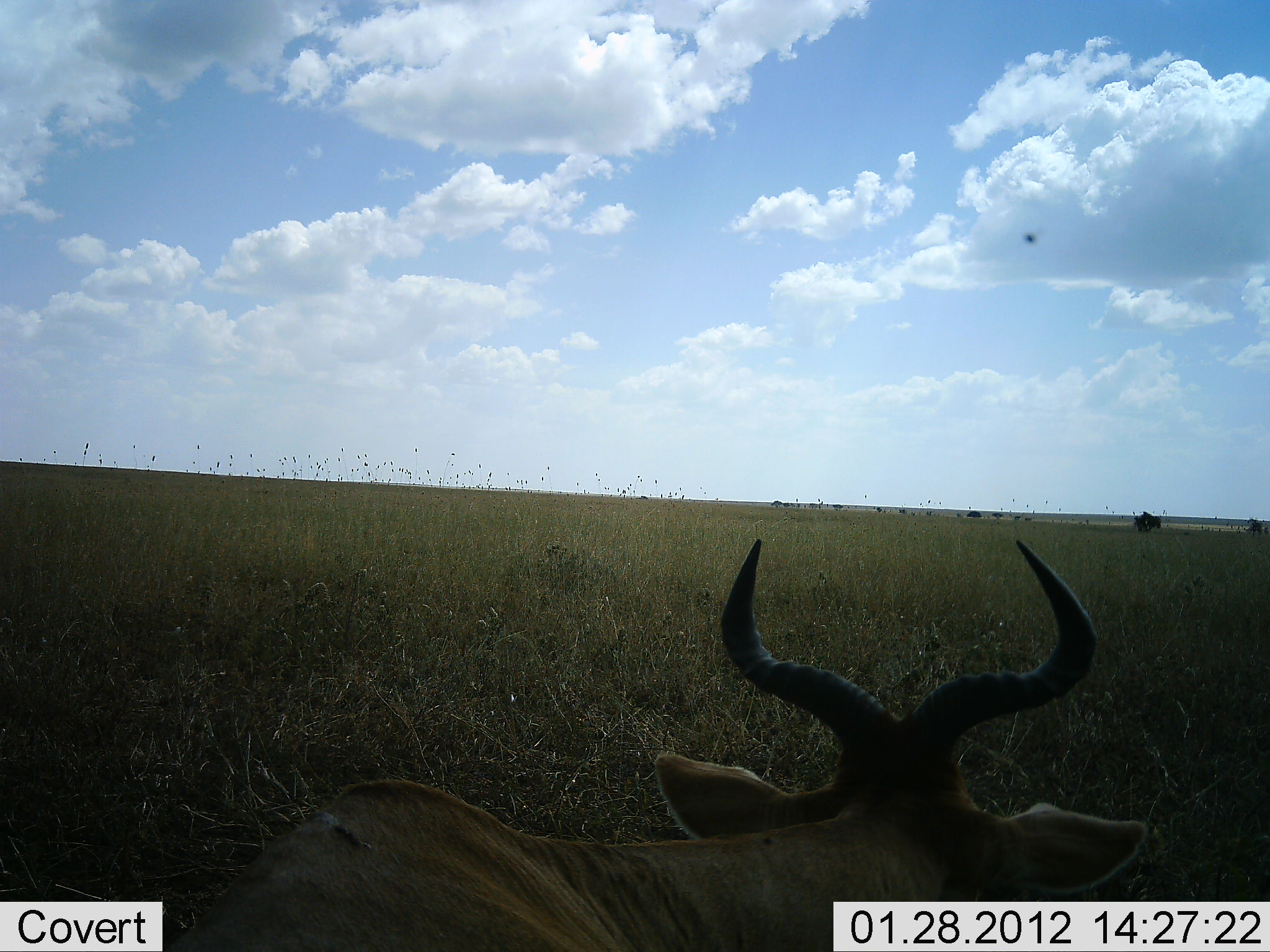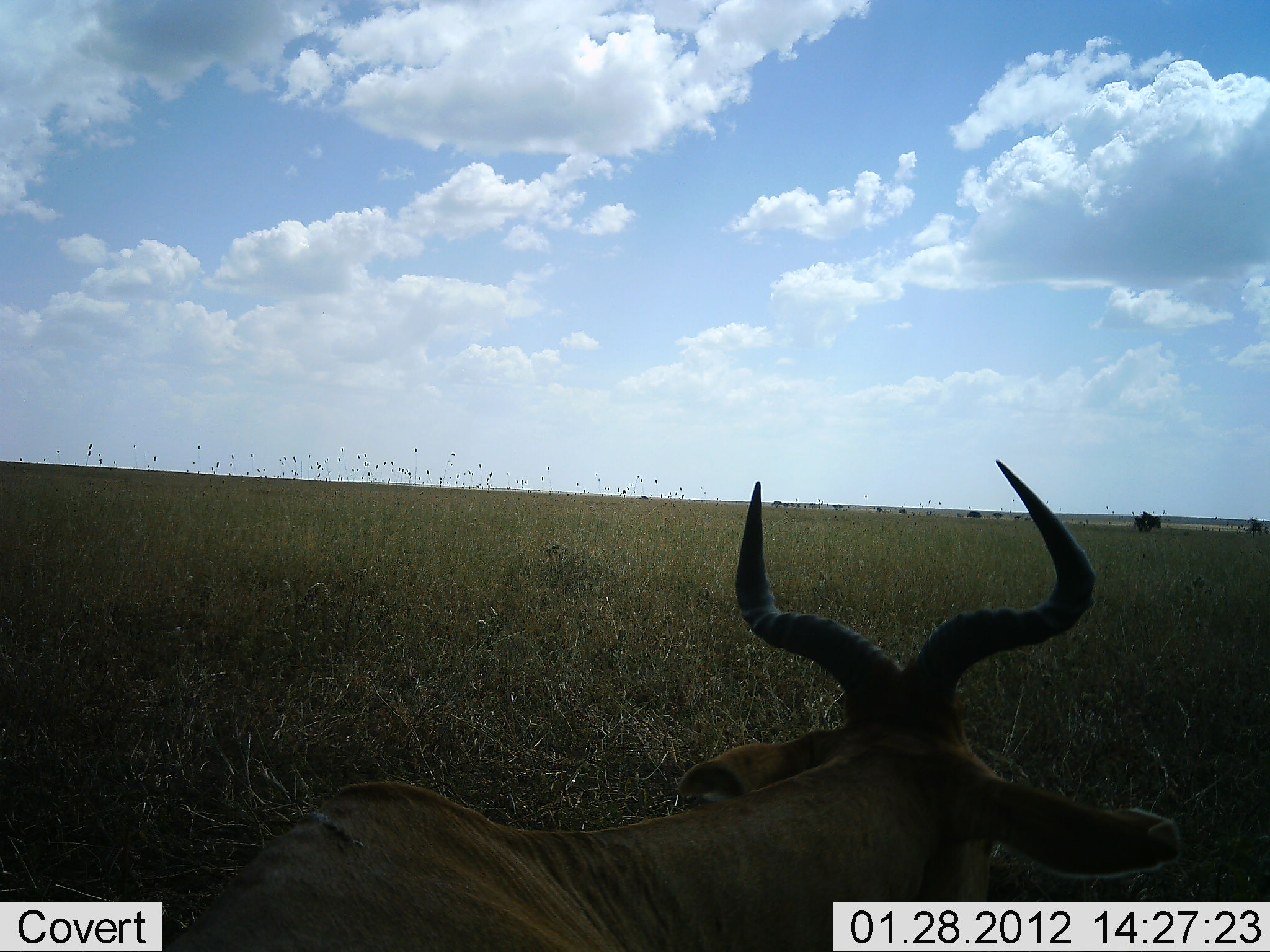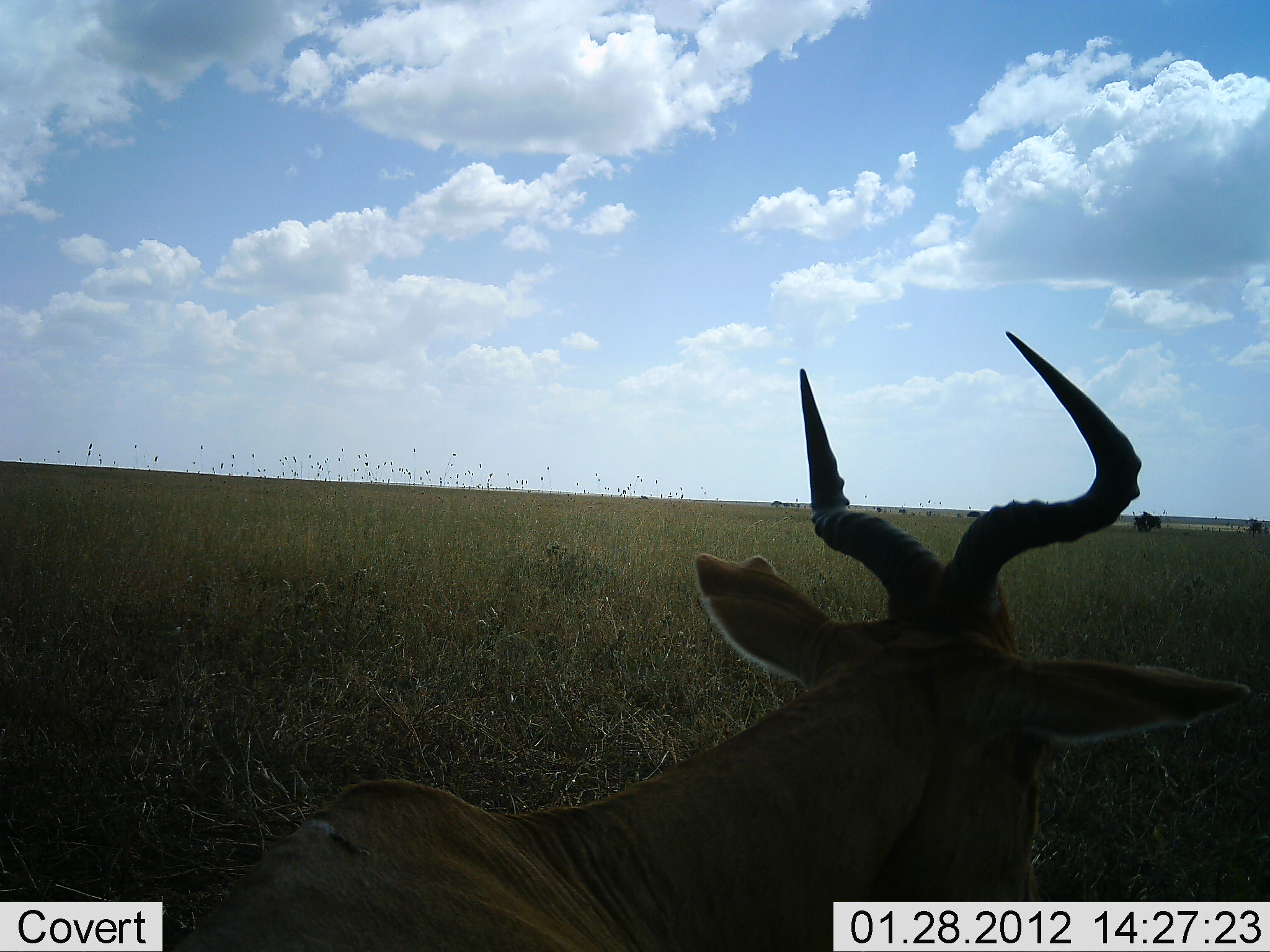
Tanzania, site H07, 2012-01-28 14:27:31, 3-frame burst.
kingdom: Animalia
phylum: Chordata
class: Mammalia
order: Artiodactyla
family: Bovidae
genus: Alcelaphus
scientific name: Alcelaphus buselaphus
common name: hartebeest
Hartebeest (Alcelaphus buselaphus), count 1. Behavior (volunteer vote fractions): standing 27%, resting 65%, moving 8%, interacting 0%. Young present (vote fraction): 0%. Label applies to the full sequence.